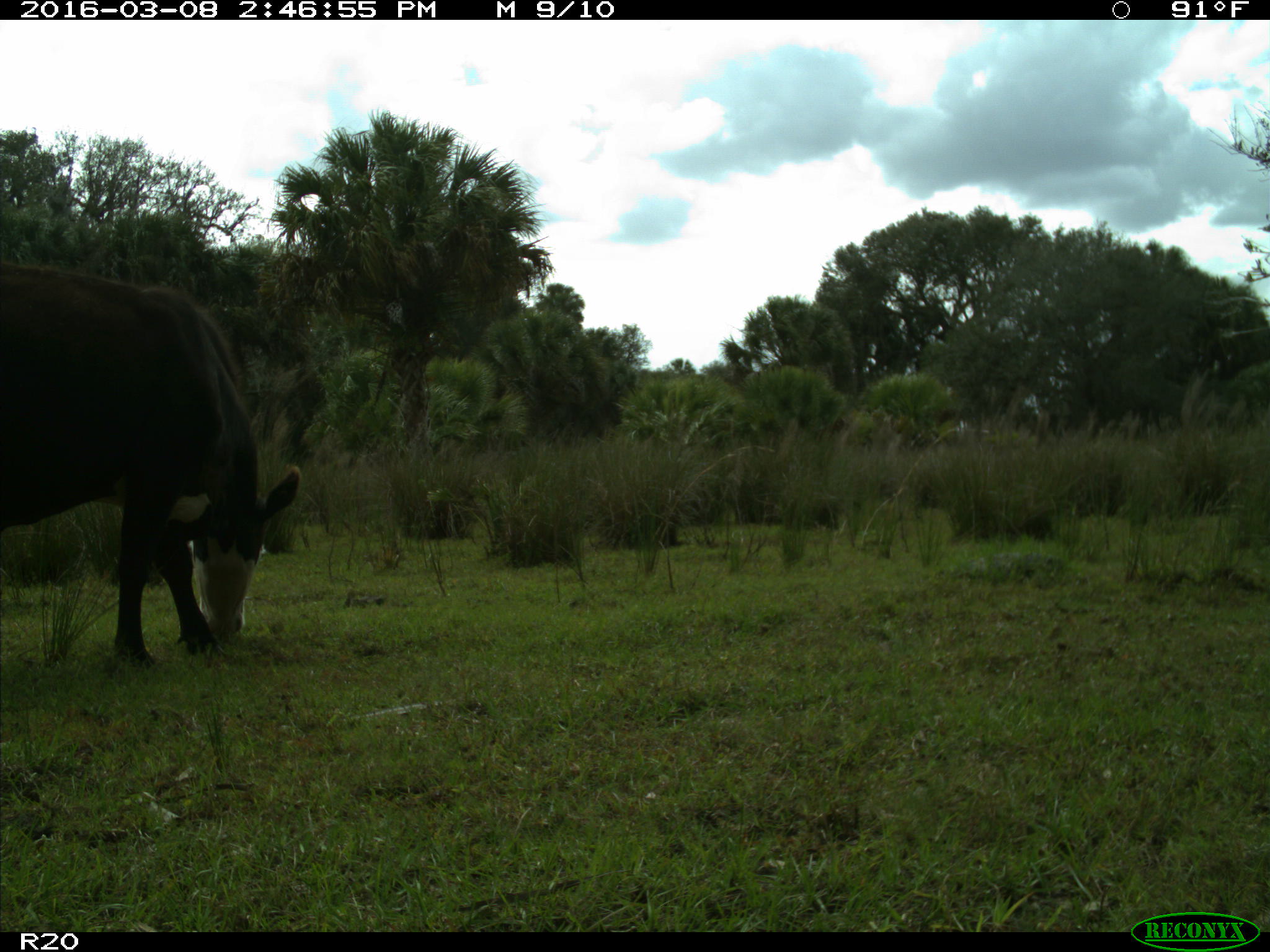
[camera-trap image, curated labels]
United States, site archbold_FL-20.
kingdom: Animalia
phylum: Chordata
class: Mammalia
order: Artiodactyla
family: Bovidae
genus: Bos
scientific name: Bos taurus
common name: domestic cow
Bos taurus (domestic cow).